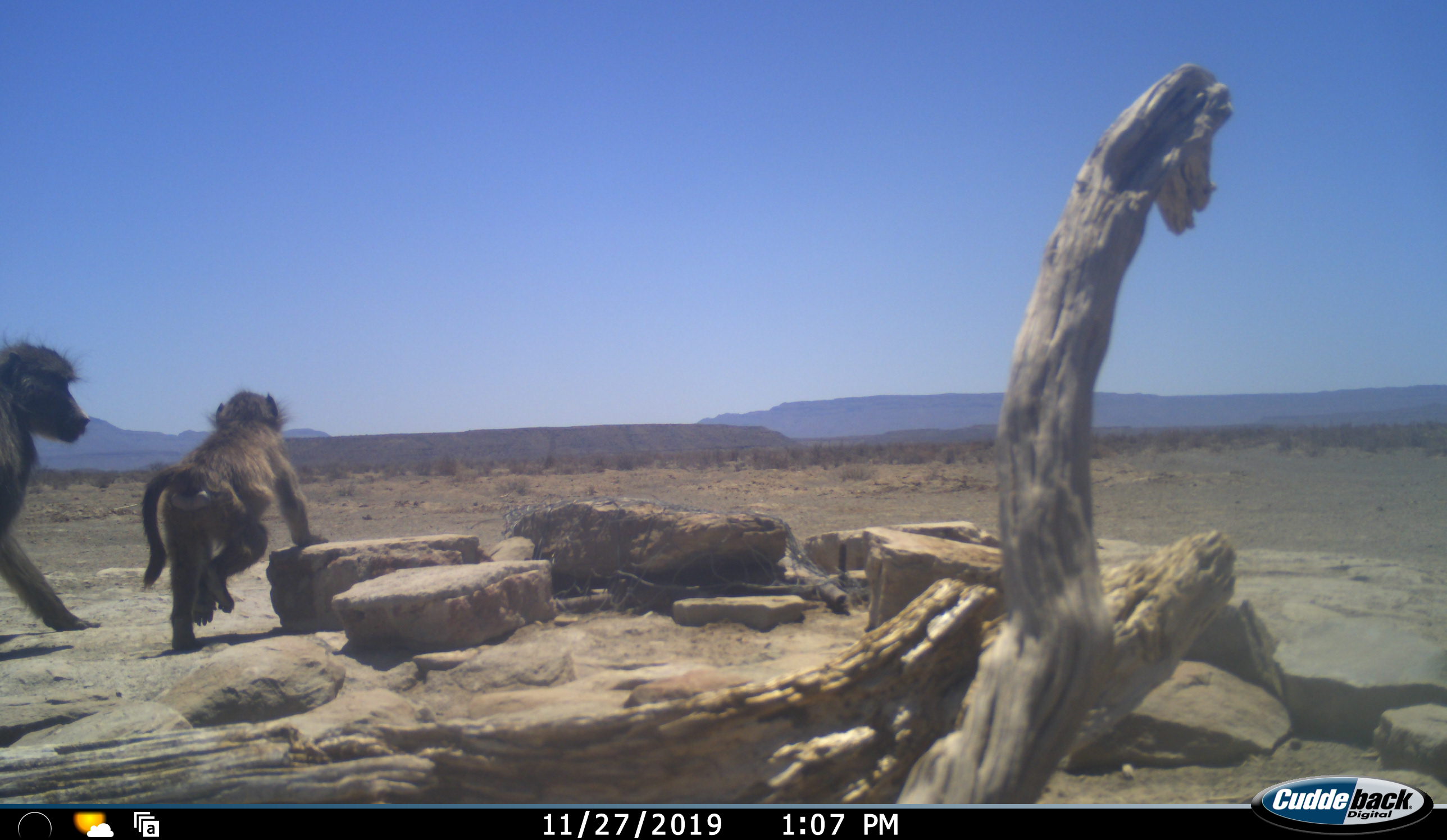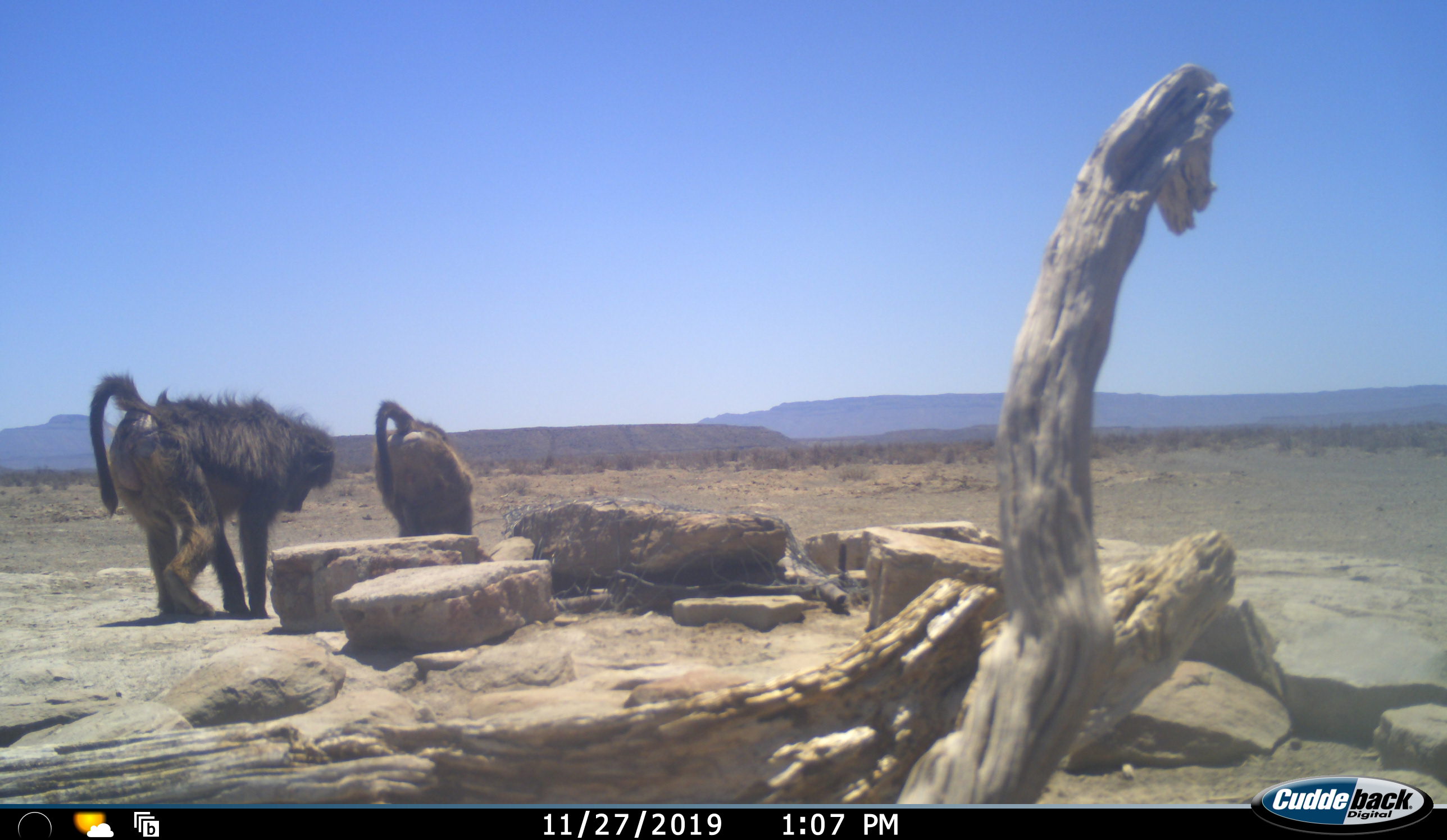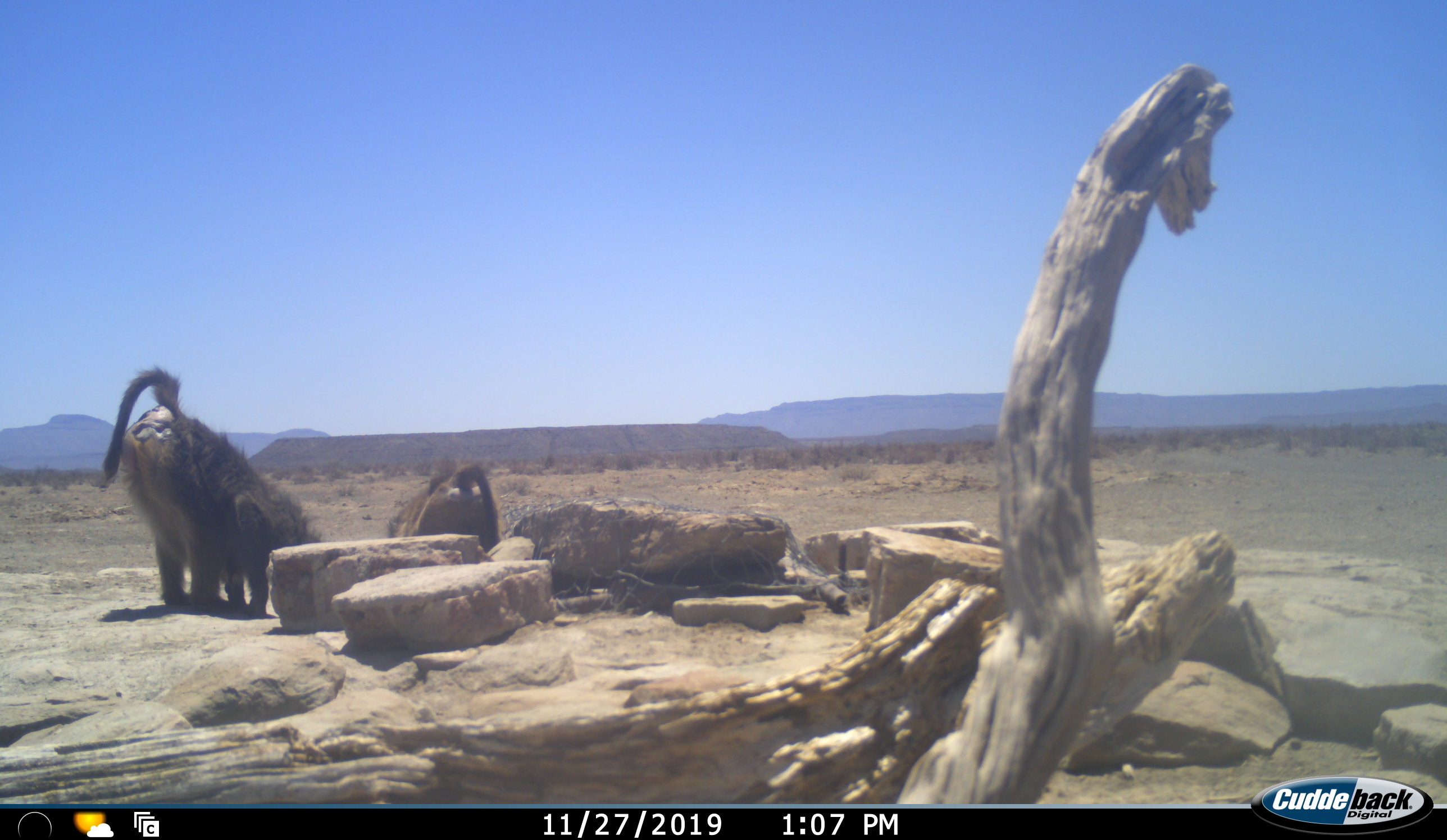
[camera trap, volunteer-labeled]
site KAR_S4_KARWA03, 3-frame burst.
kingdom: Animalia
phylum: Chordata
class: Mammalia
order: Primates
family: Cercopithecidae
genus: Papio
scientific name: Papio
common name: baboon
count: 2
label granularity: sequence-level